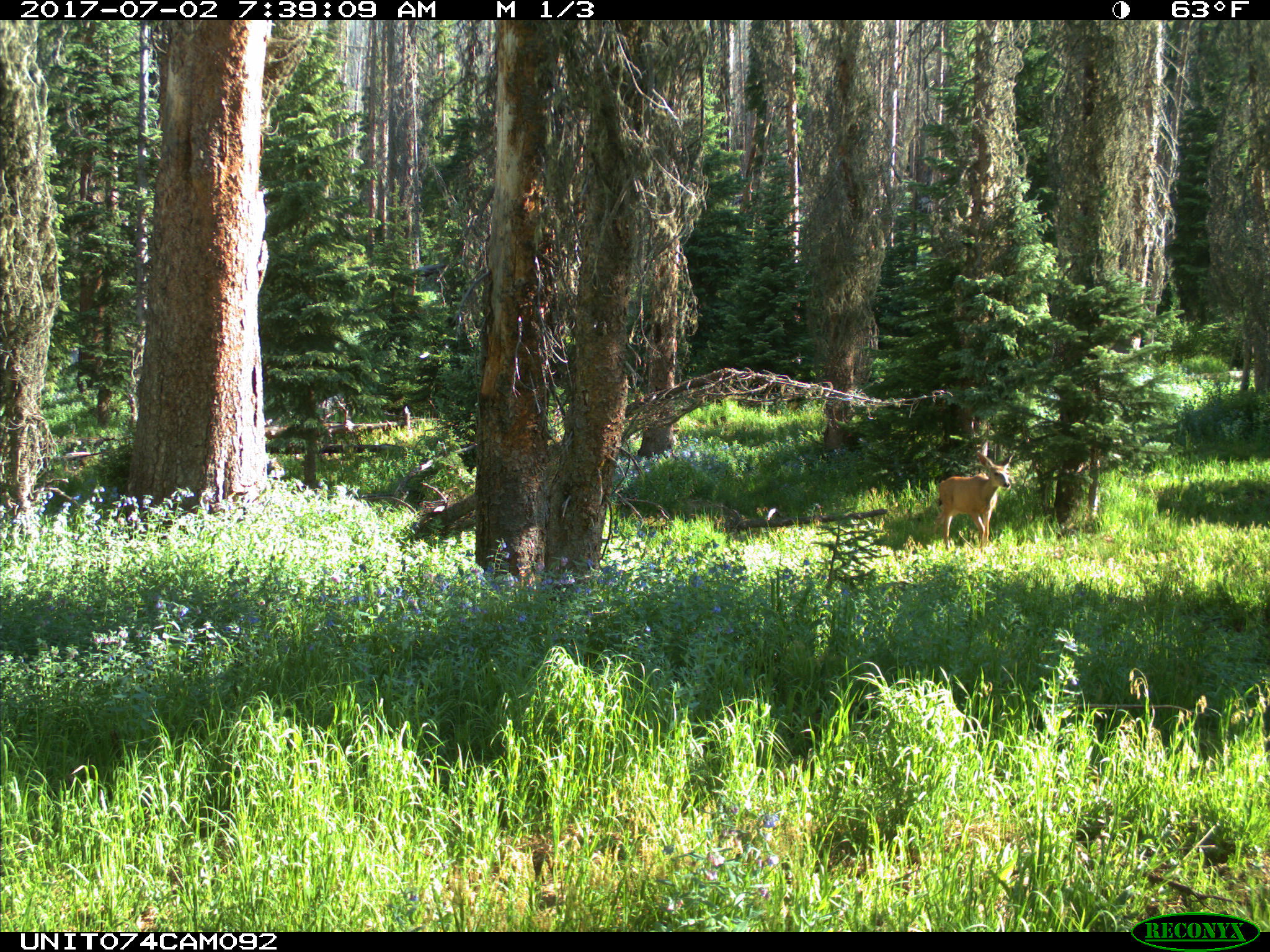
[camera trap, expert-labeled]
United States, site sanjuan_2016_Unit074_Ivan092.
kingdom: Animalia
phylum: Chordata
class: Mammalia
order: Artiodactyla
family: Cervidae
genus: Odocoileus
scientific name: Odocoileus hemionus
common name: mule deer